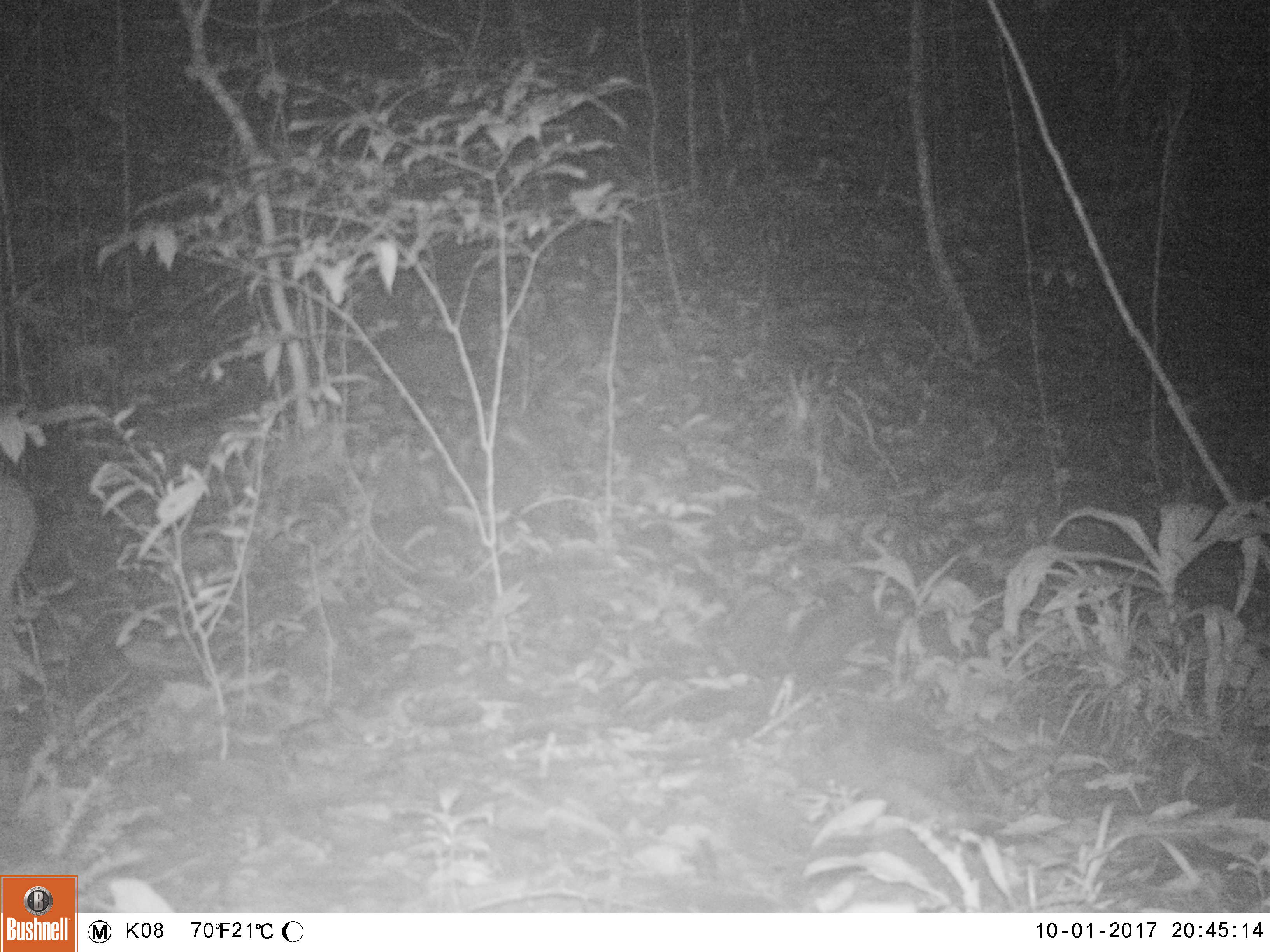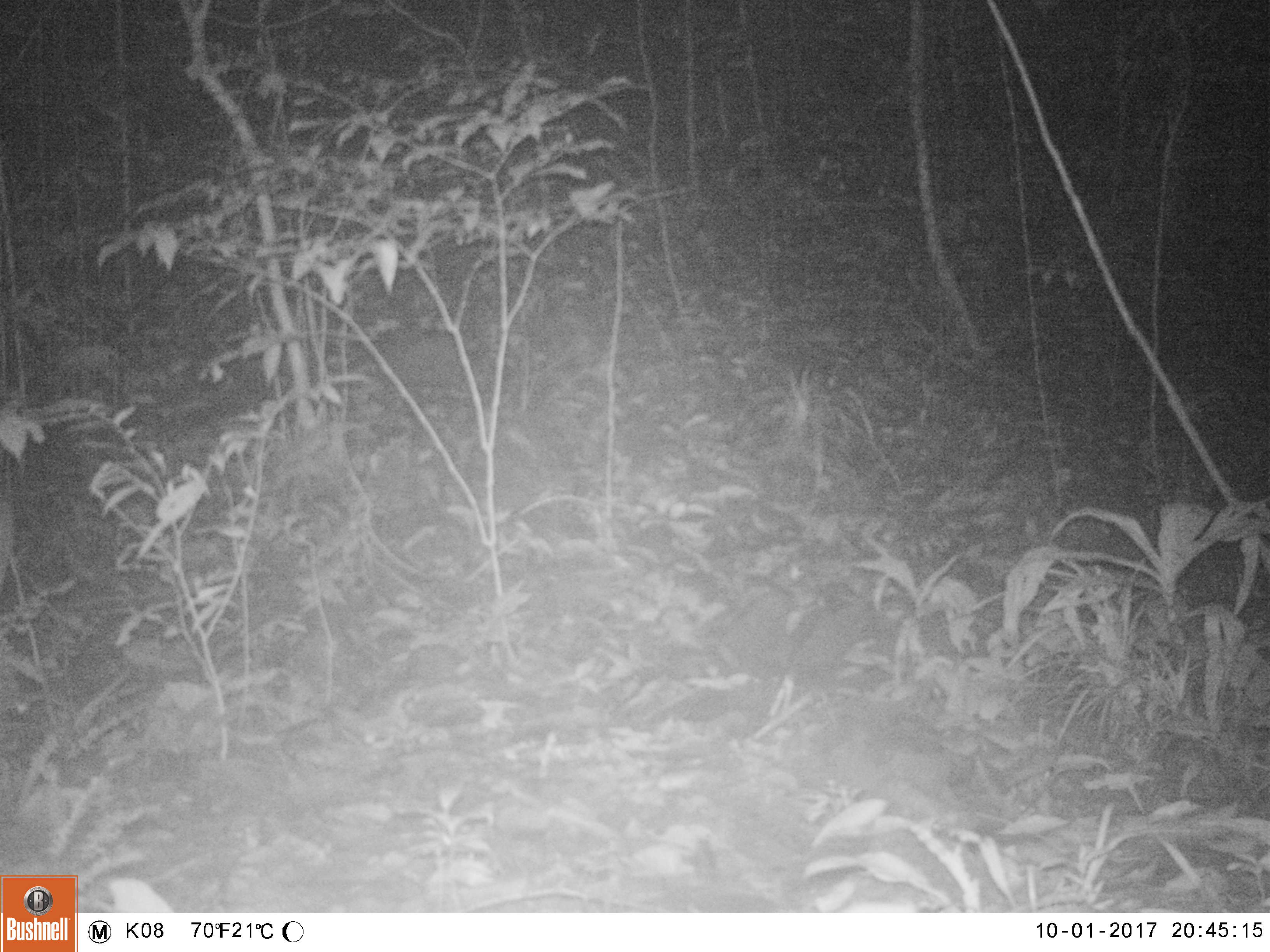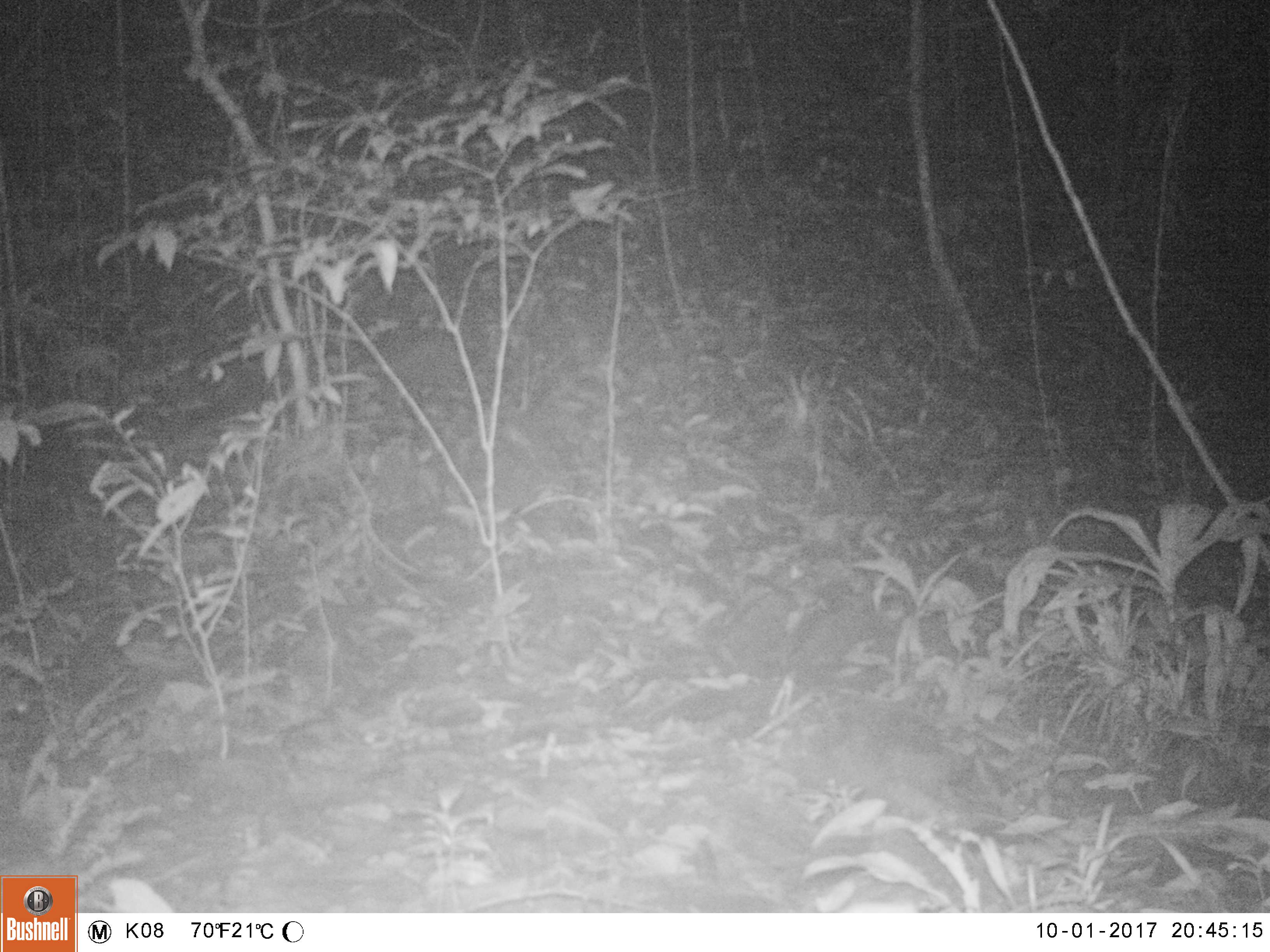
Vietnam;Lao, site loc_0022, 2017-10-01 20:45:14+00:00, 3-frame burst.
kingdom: Animalia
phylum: Chordata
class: Mammalia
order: Artiodactyla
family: Cervidae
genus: Muntiacus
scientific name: Muntiacus vuquangensis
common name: large-antlered muntjac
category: large antlered muntjac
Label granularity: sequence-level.